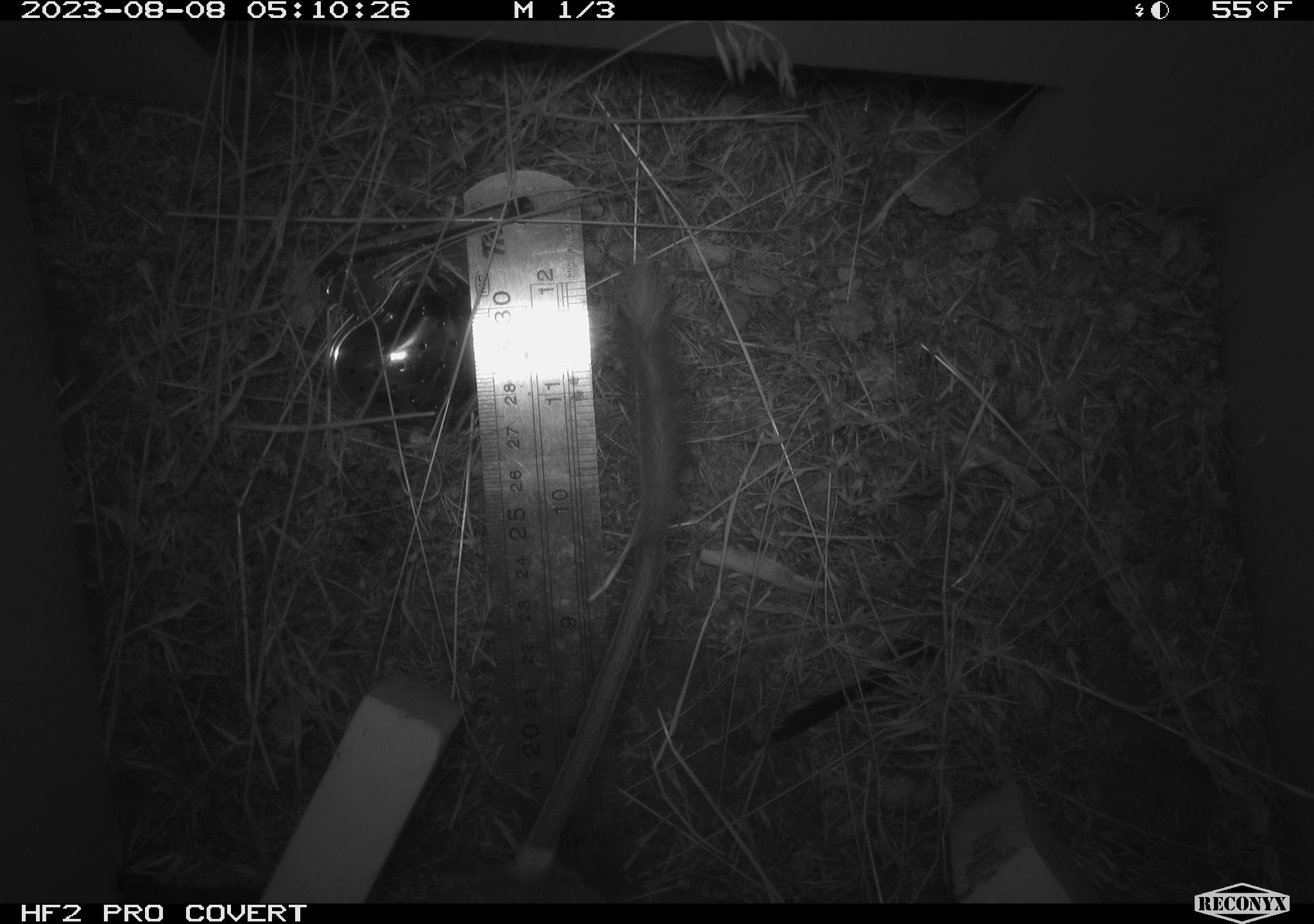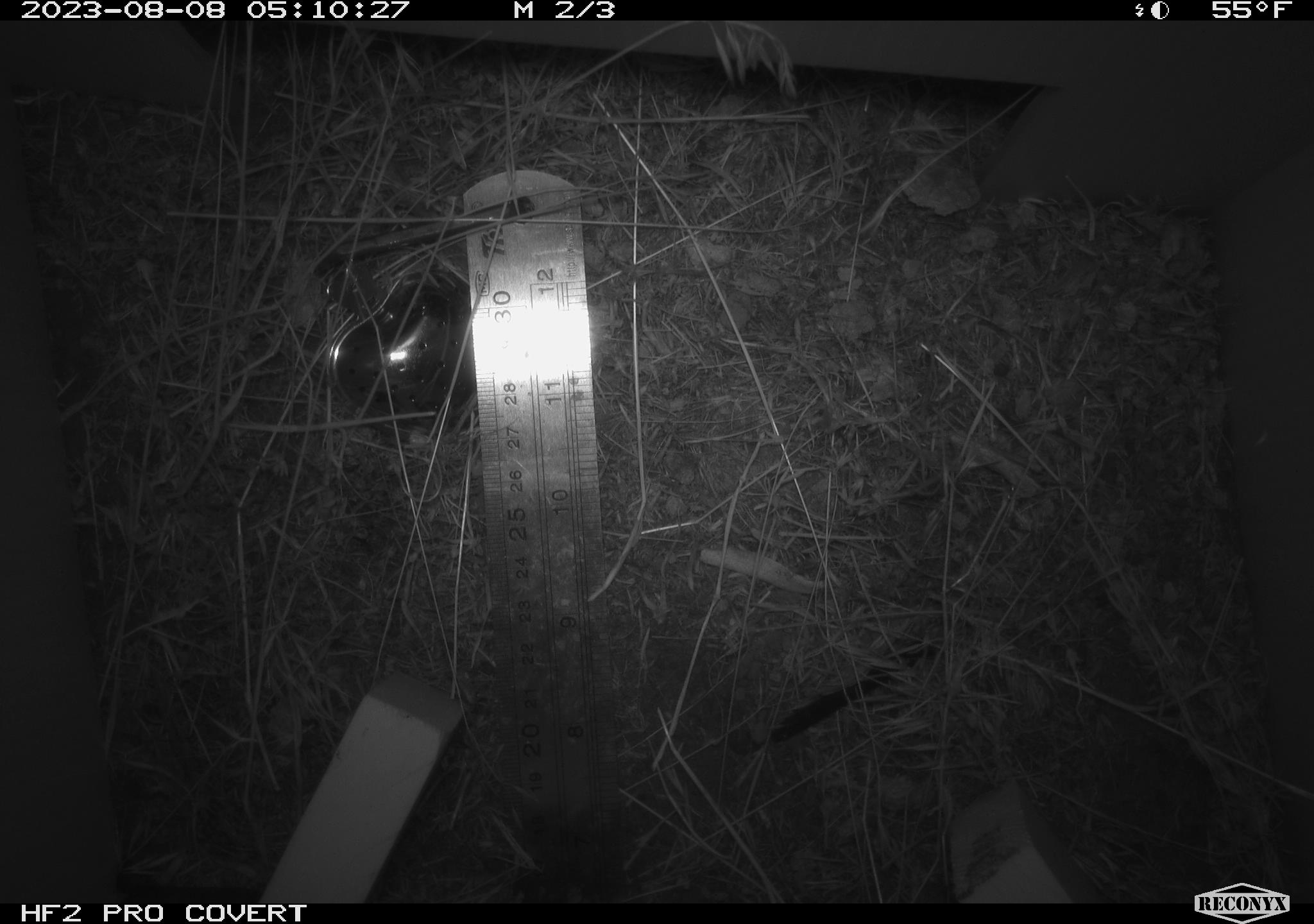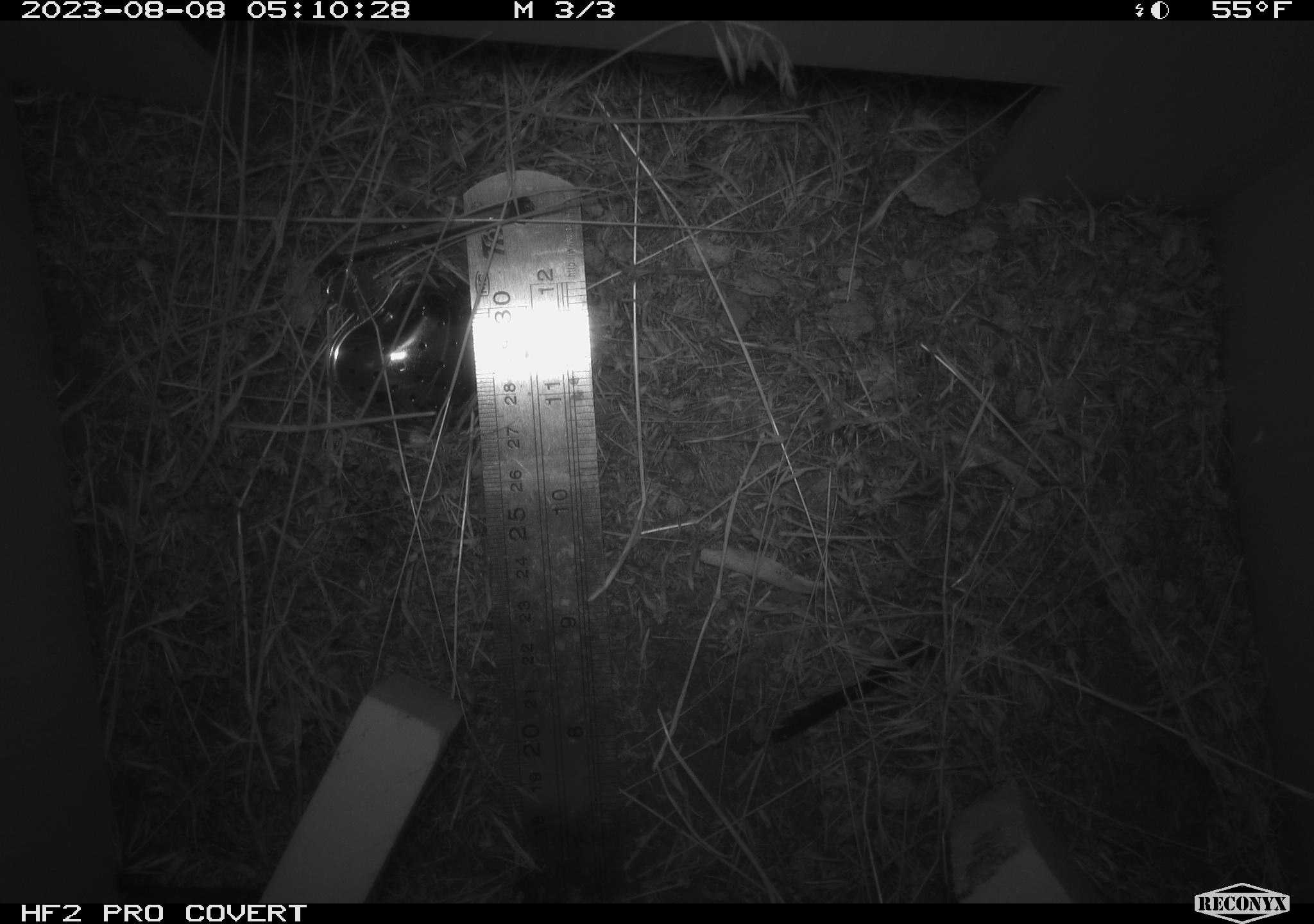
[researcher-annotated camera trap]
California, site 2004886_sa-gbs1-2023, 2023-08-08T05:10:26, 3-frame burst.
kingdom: Animalia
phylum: Chordata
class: Mammalia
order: Rodentia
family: Heteromyidae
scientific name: Heteromyidae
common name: kangaroo rats and pocket mice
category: heteromyidae family